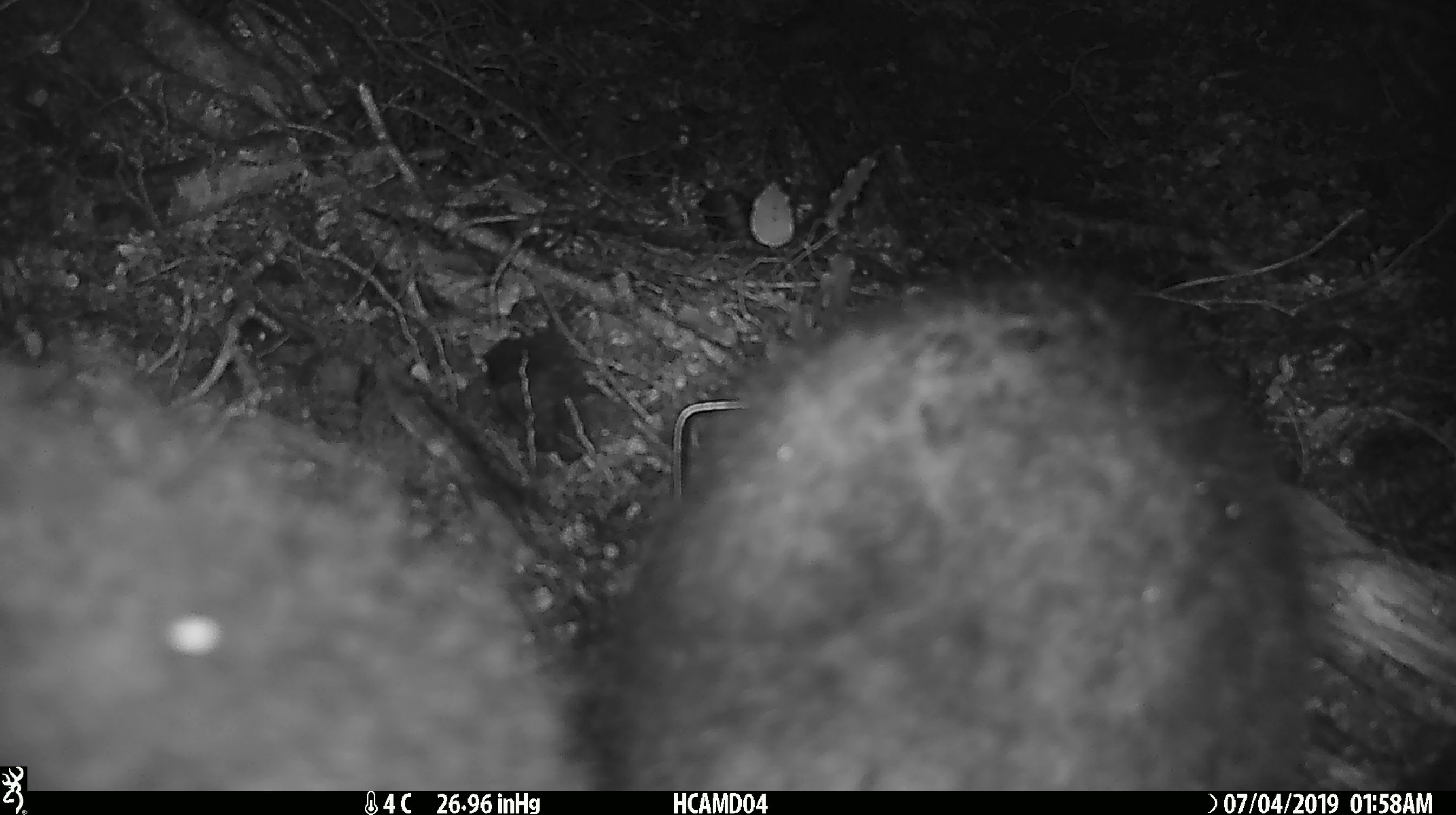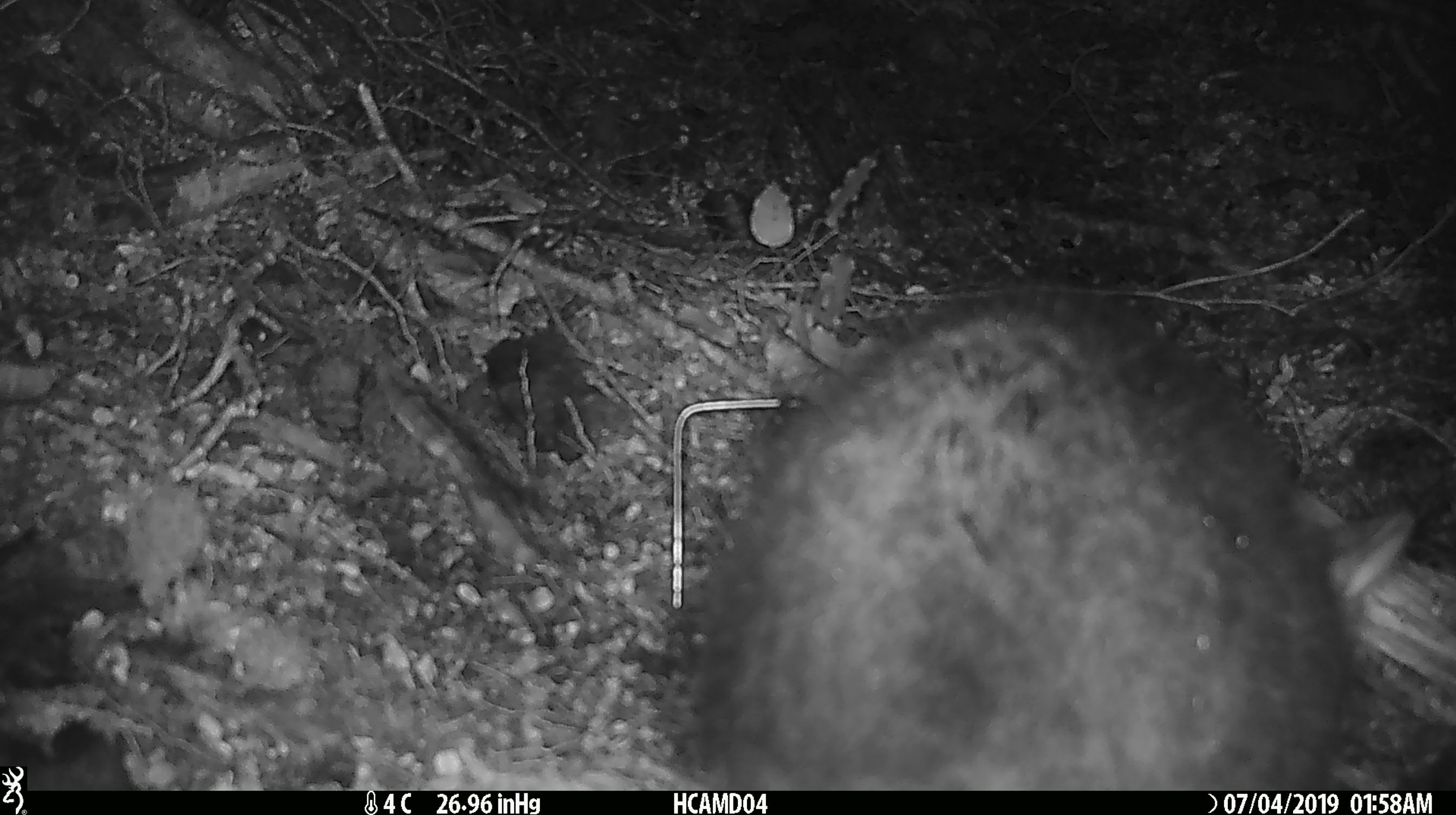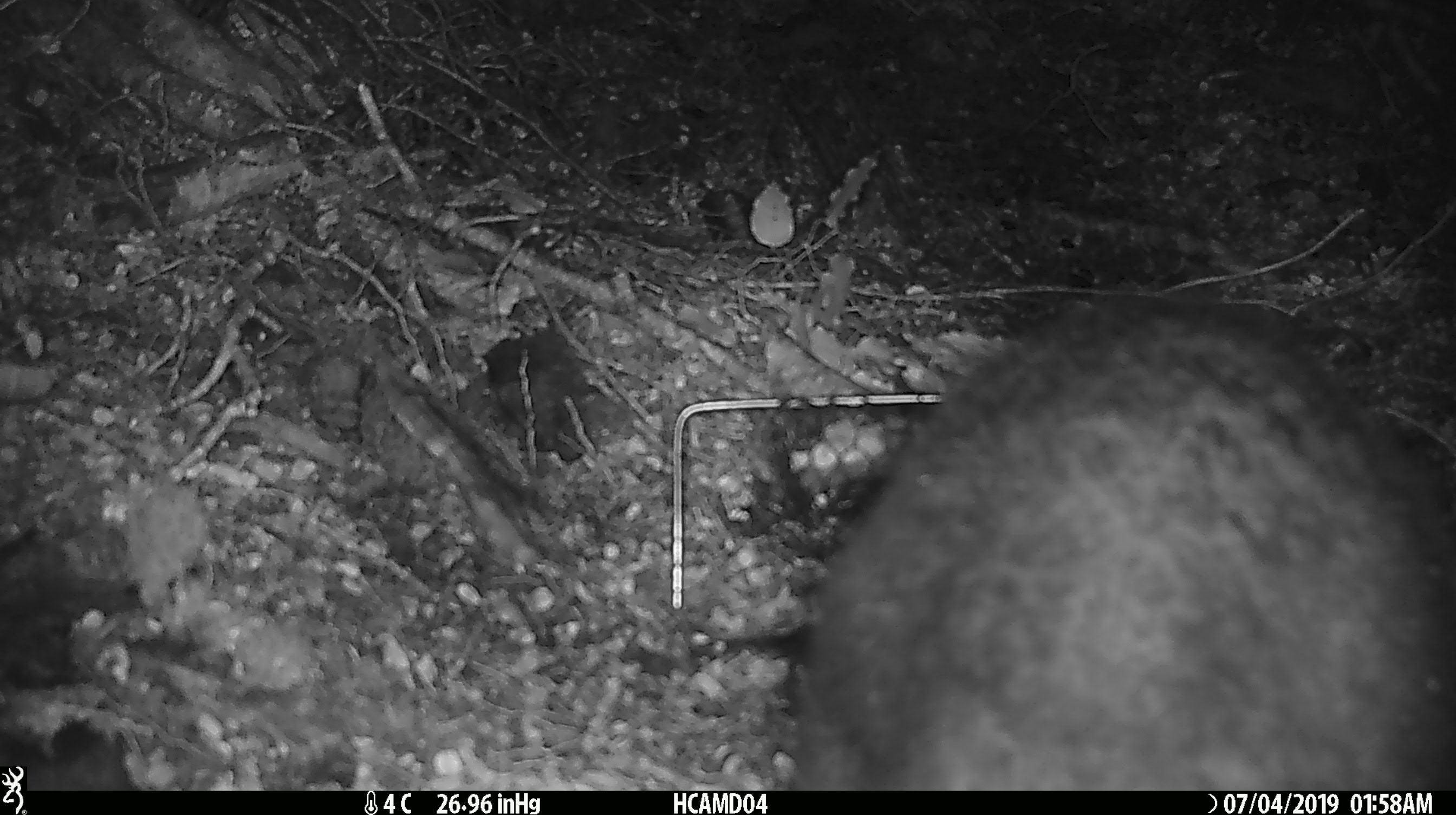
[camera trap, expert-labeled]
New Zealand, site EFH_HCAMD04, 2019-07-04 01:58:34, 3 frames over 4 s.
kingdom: Animalia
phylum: Chordata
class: Mammalia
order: Diprotodontia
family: Phalangeridae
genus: Trichosurus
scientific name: Trichosurus vulpecula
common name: common brushtail possum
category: possum